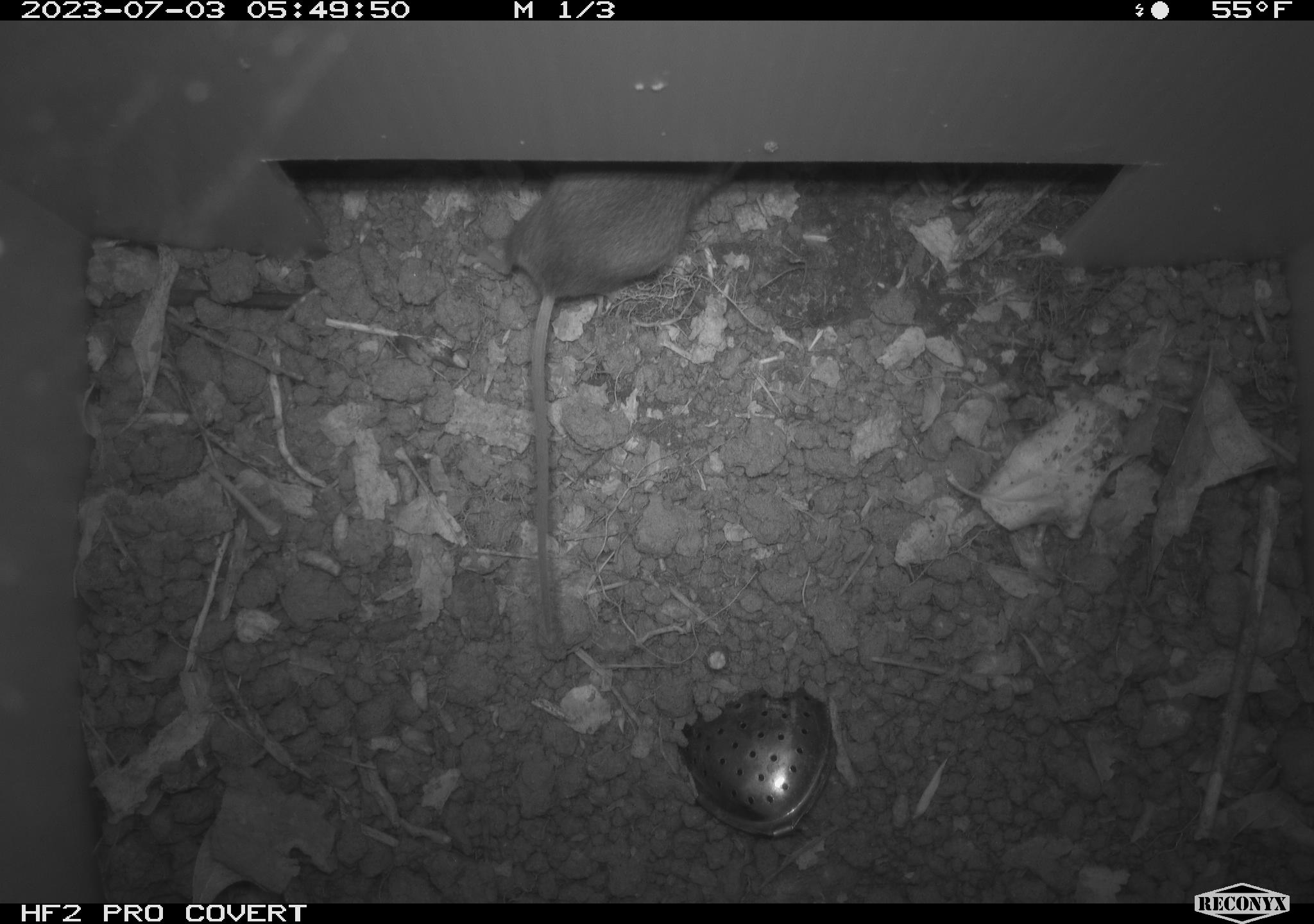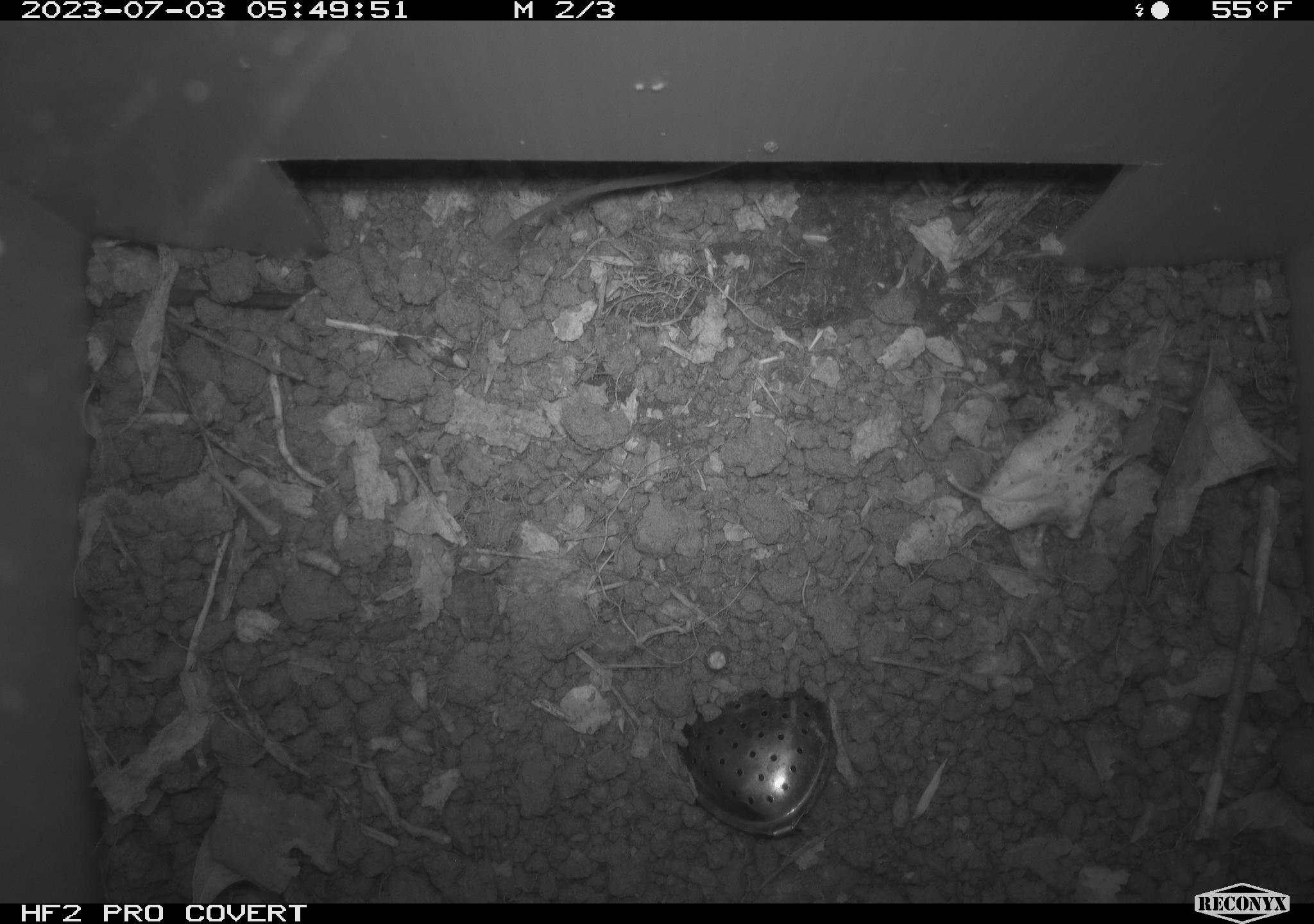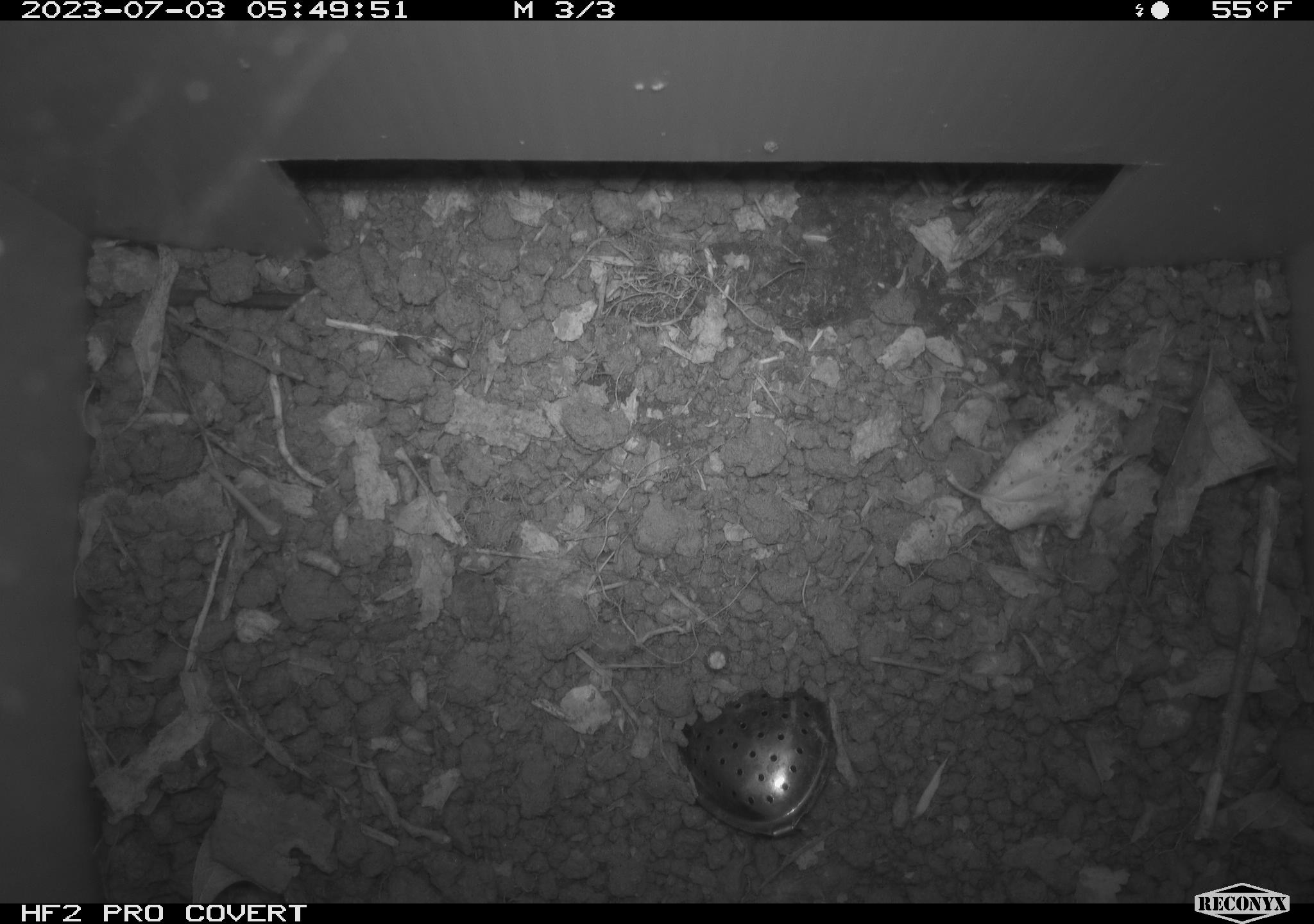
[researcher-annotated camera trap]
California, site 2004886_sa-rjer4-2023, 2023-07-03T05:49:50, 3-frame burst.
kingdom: Animalia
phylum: Chordata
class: Mammalia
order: Rodentia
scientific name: Rodentia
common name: mouse species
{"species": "mouse species (Rodentia)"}